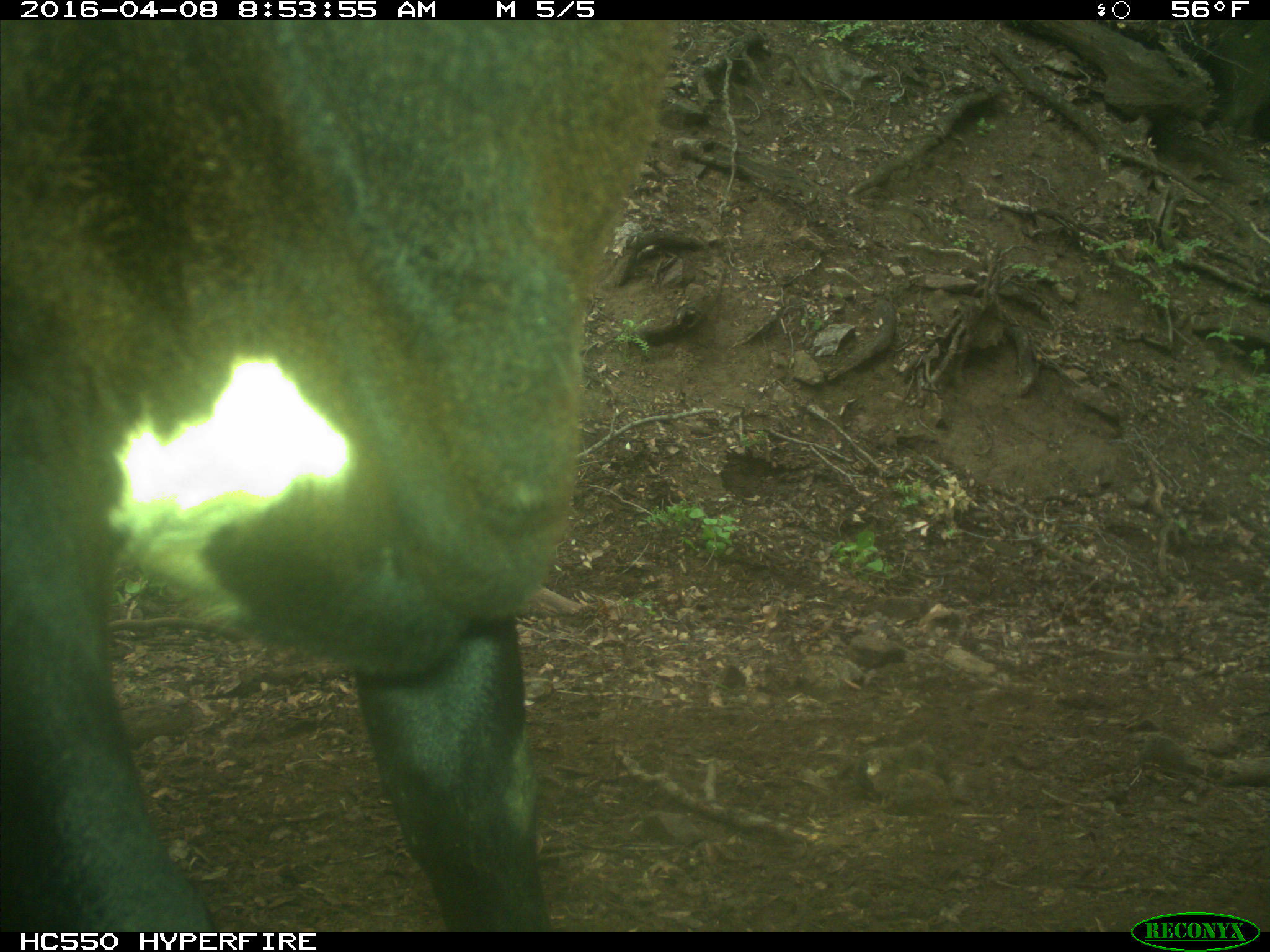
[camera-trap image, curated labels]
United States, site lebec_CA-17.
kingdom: Animalia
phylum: Chordata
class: Mammalia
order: Artiodactyla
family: Bovidae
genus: Bos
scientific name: Bos taurus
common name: domestic cow